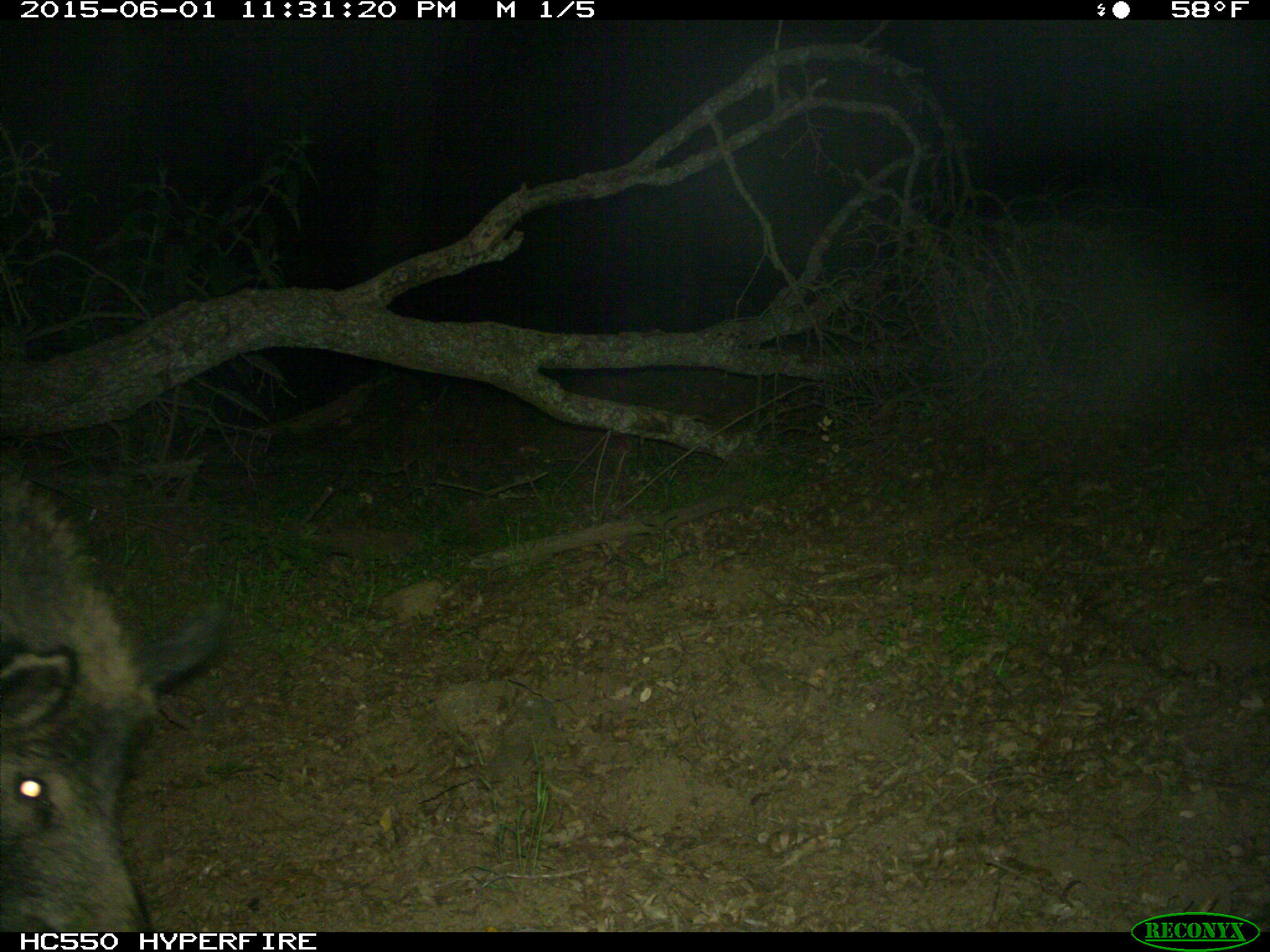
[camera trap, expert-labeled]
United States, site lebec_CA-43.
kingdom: Animalia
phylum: Chordata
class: Mammalia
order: Artiodactyla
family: Suidae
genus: Sus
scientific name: Sus scrofa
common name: wild boar